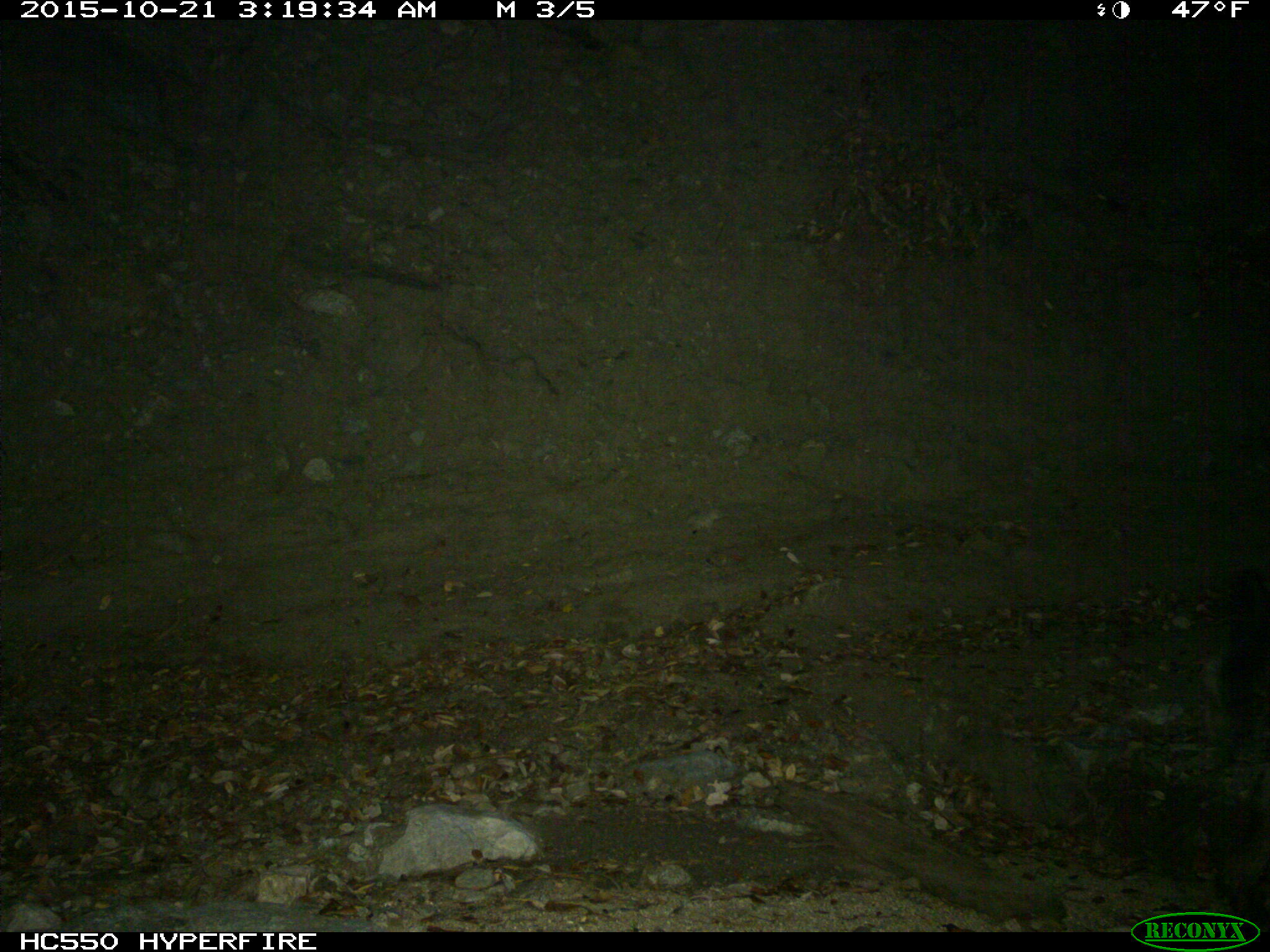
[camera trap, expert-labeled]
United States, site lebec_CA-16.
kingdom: Animalia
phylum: Chordata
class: Mammalia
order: Artiodactyla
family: Suidae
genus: Sus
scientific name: Sus scrofa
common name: wild boar